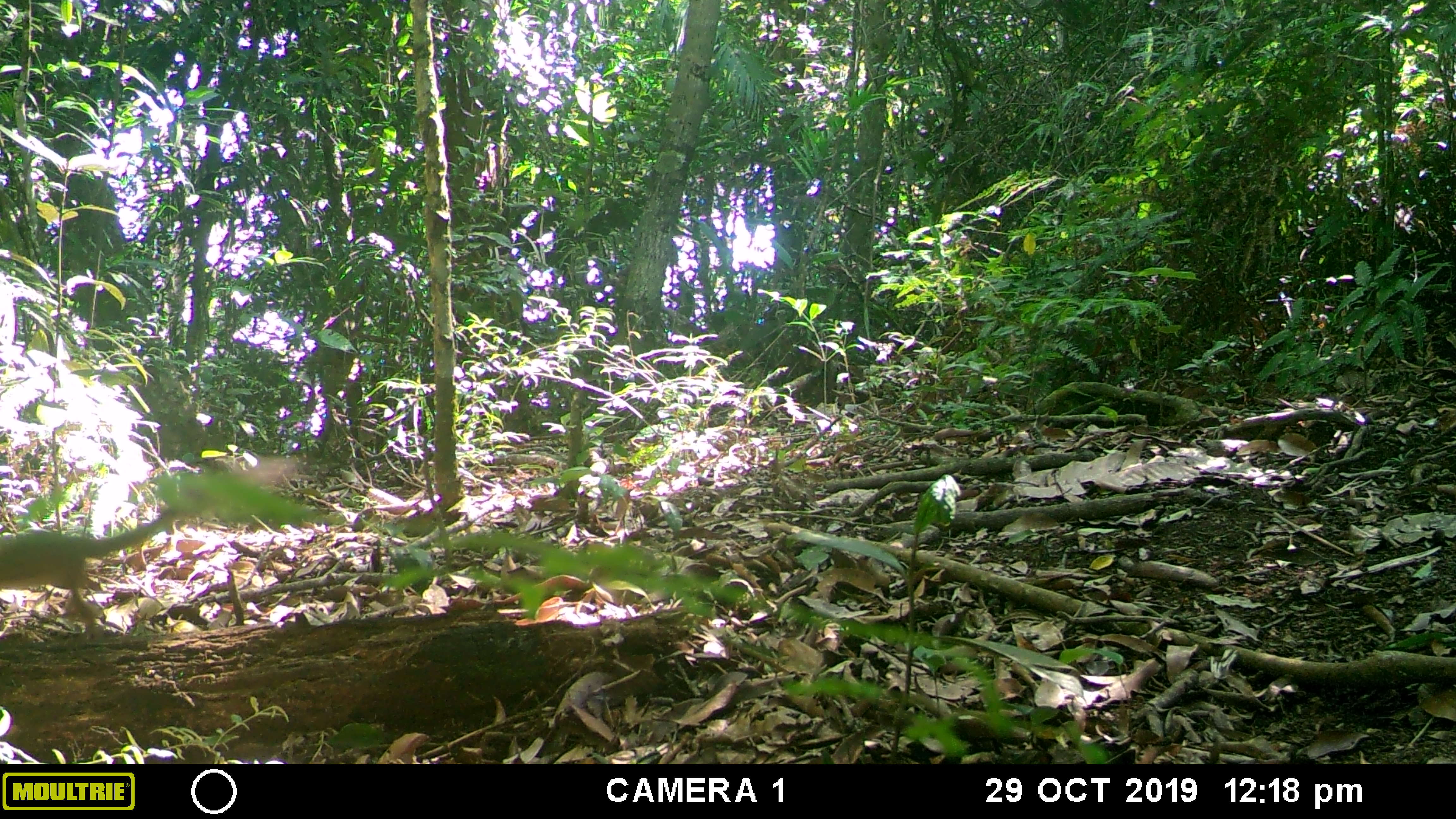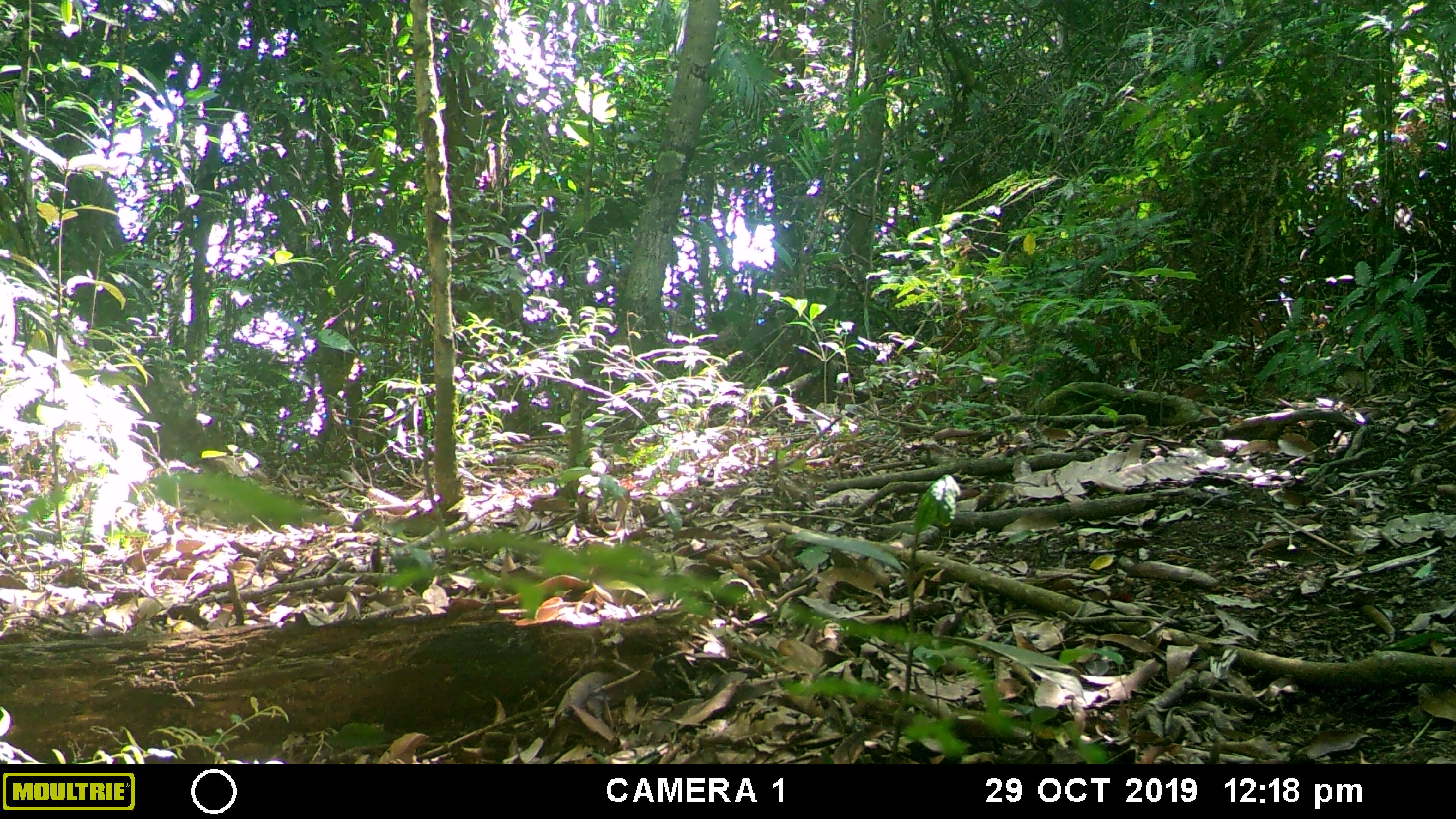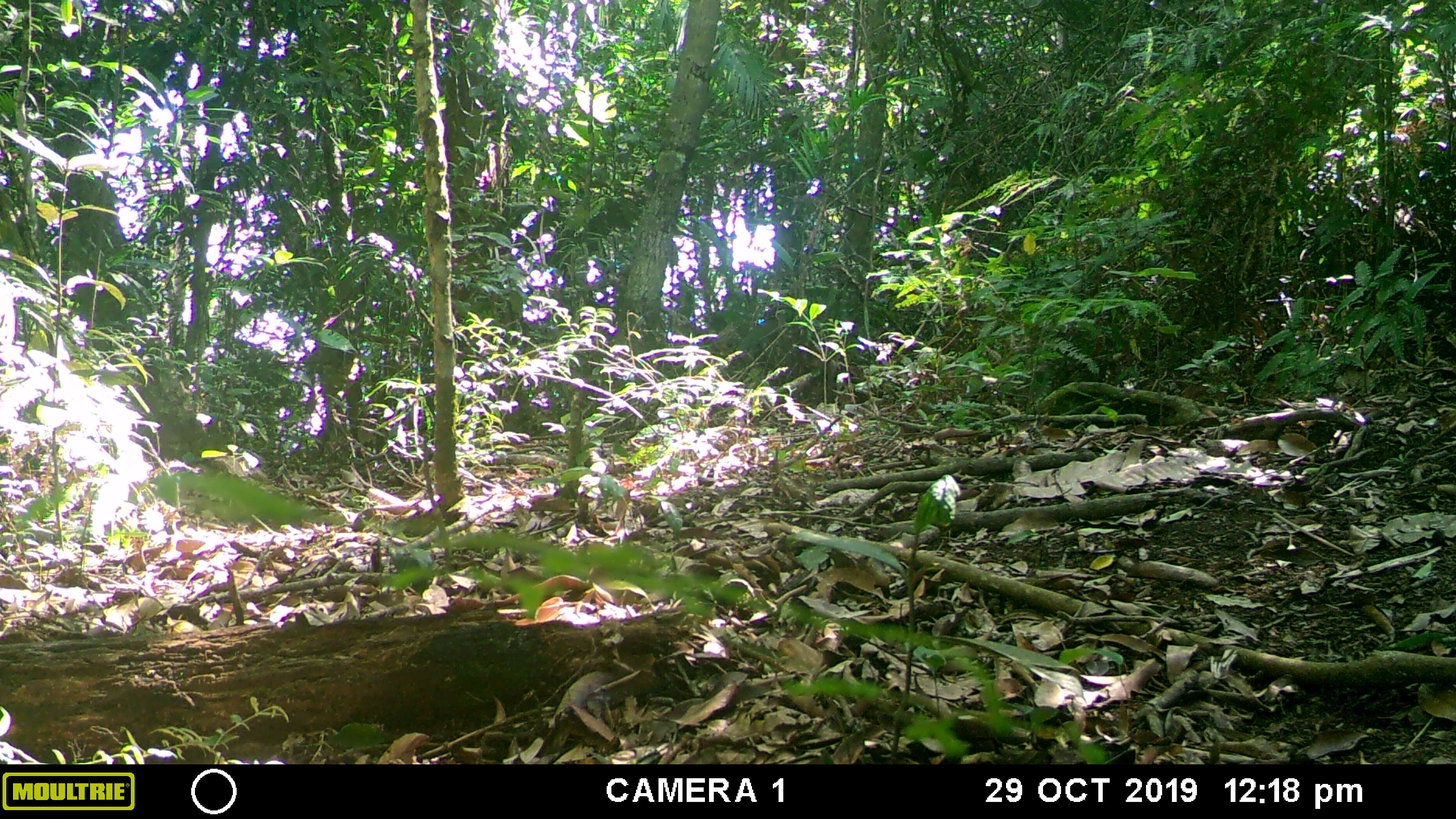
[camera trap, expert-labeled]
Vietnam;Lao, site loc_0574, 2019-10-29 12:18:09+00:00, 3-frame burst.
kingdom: Animalia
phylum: Chordata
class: Mammalia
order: Rodentia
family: Sciuridae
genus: Dremomys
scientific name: Dremomys rufigenis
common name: red-cheeked squirrel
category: red cheeked squirrel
Red cheeked squirrel (red-cheeked squirrel) (Dremomys rufigenis). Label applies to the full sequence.